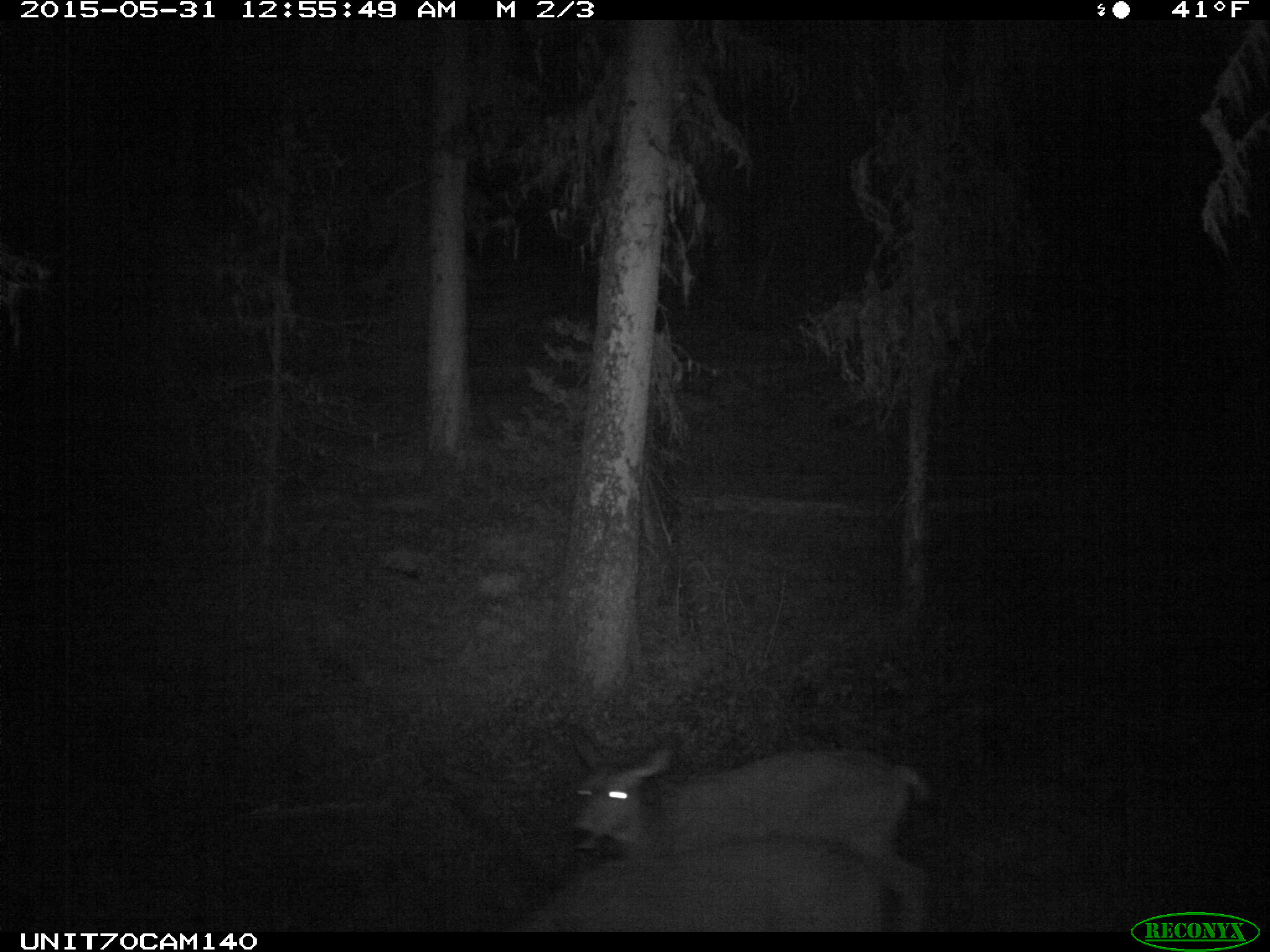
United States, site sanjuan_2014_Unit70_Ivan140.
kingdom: Animalia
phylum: Chordata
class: Mammalia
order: Artiodactyla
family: Cervidae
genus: Odocoileus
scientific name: Odocoileus hemionus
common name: mule deer